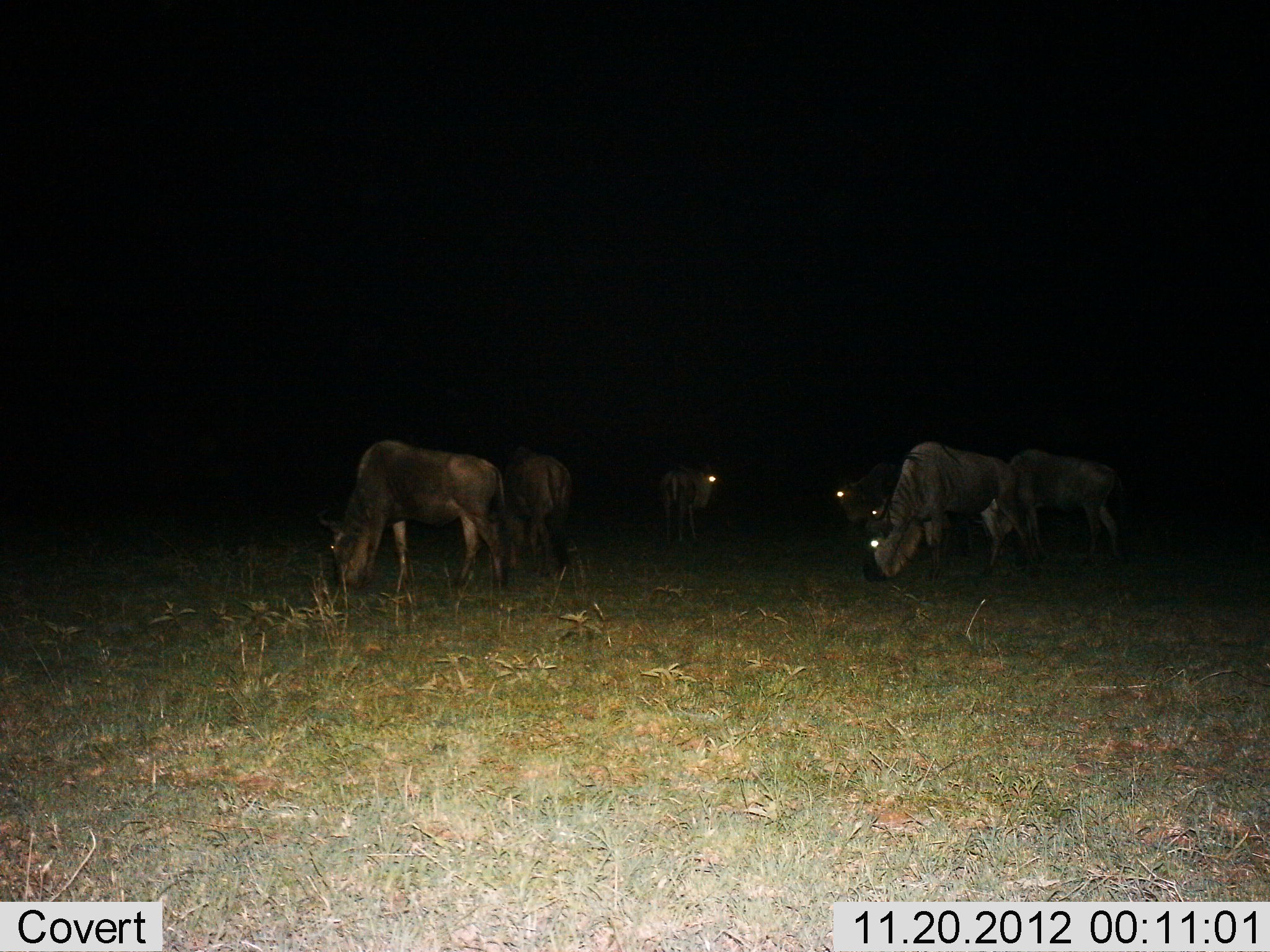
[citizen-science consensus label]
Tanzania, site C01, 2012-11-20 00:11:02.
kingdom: Animalia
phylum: Chordata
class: Mammalia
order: Artiodactyla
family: Bovidae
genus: Connochaetes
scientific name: Connochaetes taurinus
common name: blue wildebeest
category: wildebeest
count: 6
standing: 38%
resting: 0%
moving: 0%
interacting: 0%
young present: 0%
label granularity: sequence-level